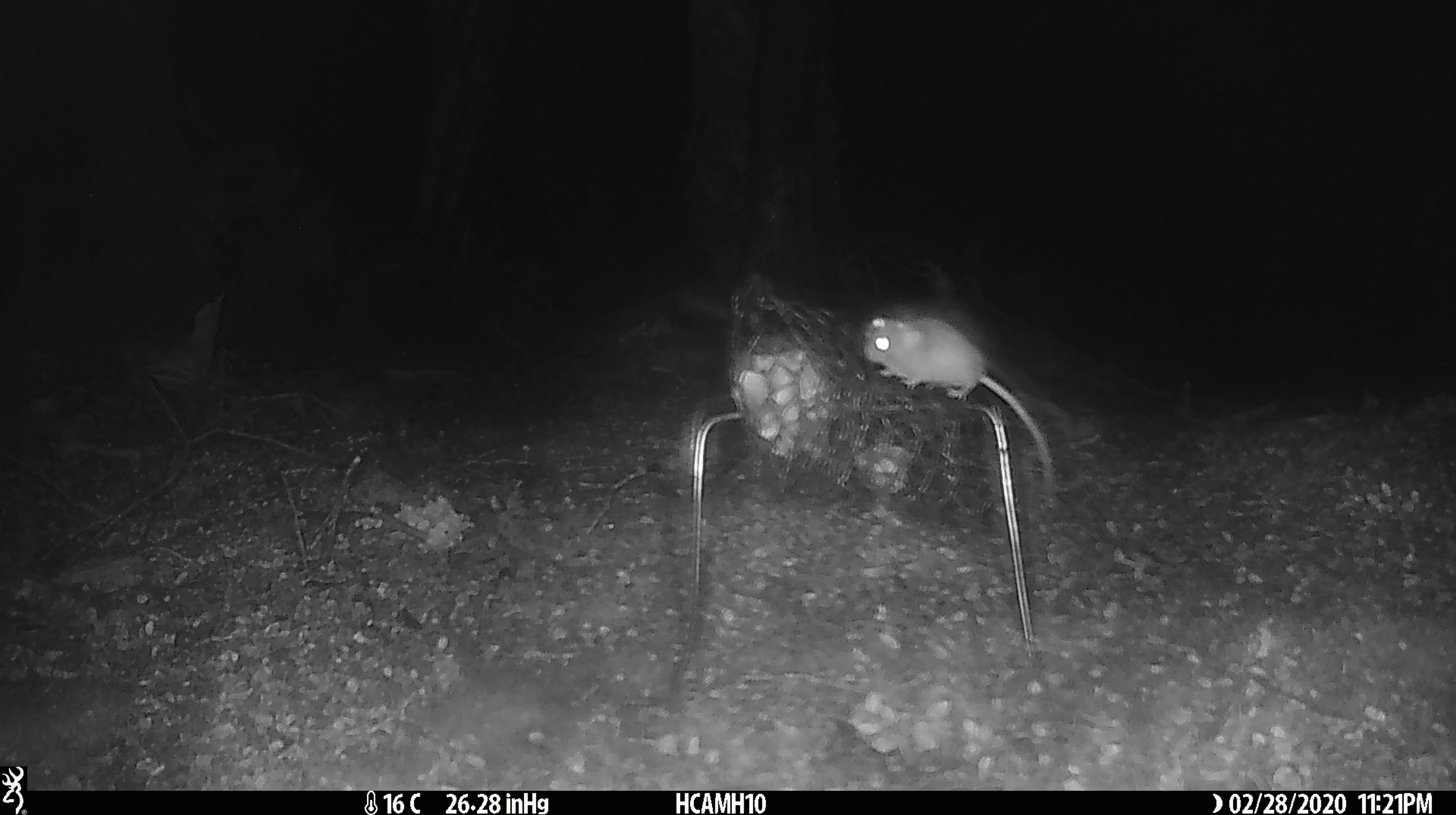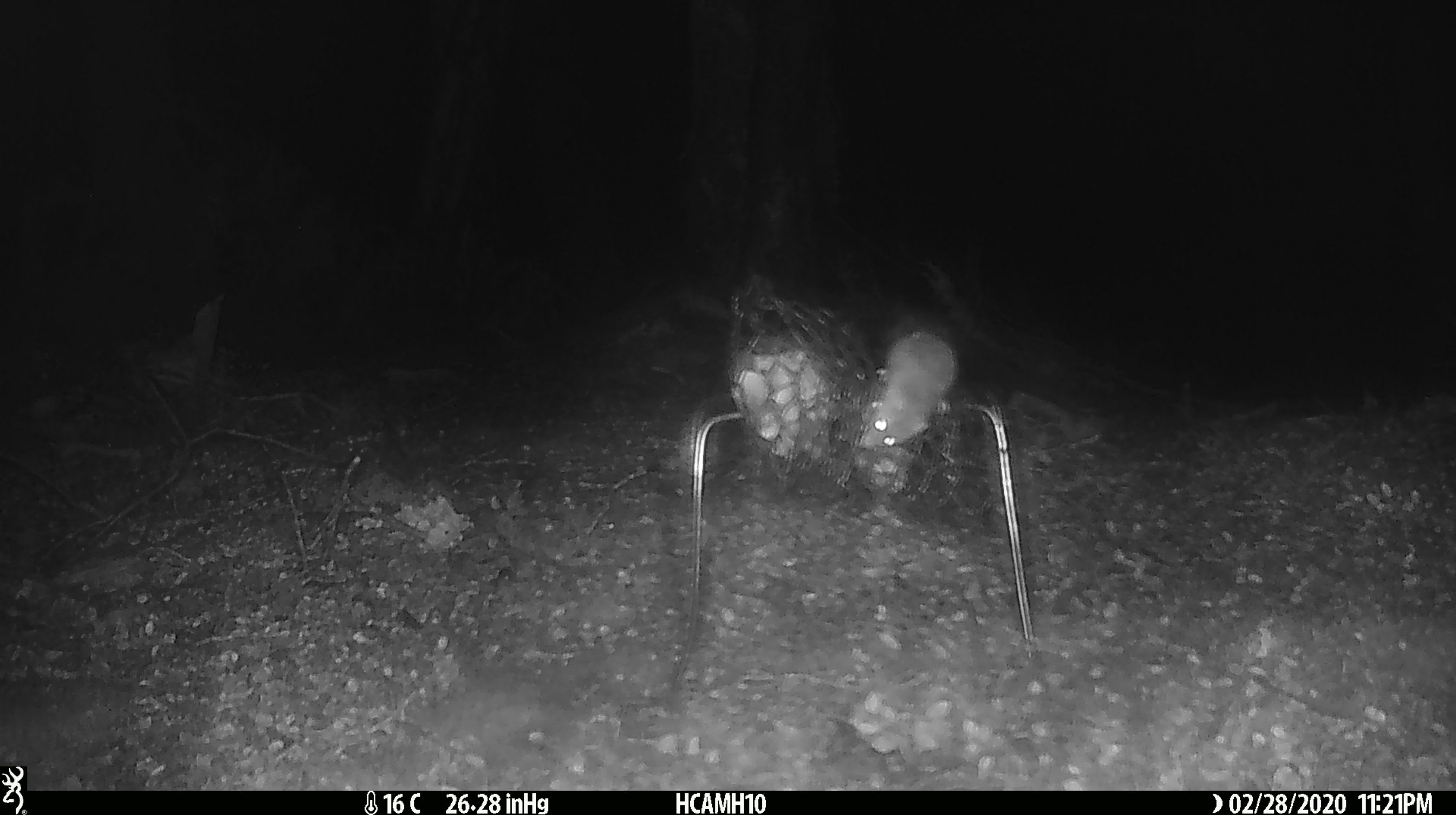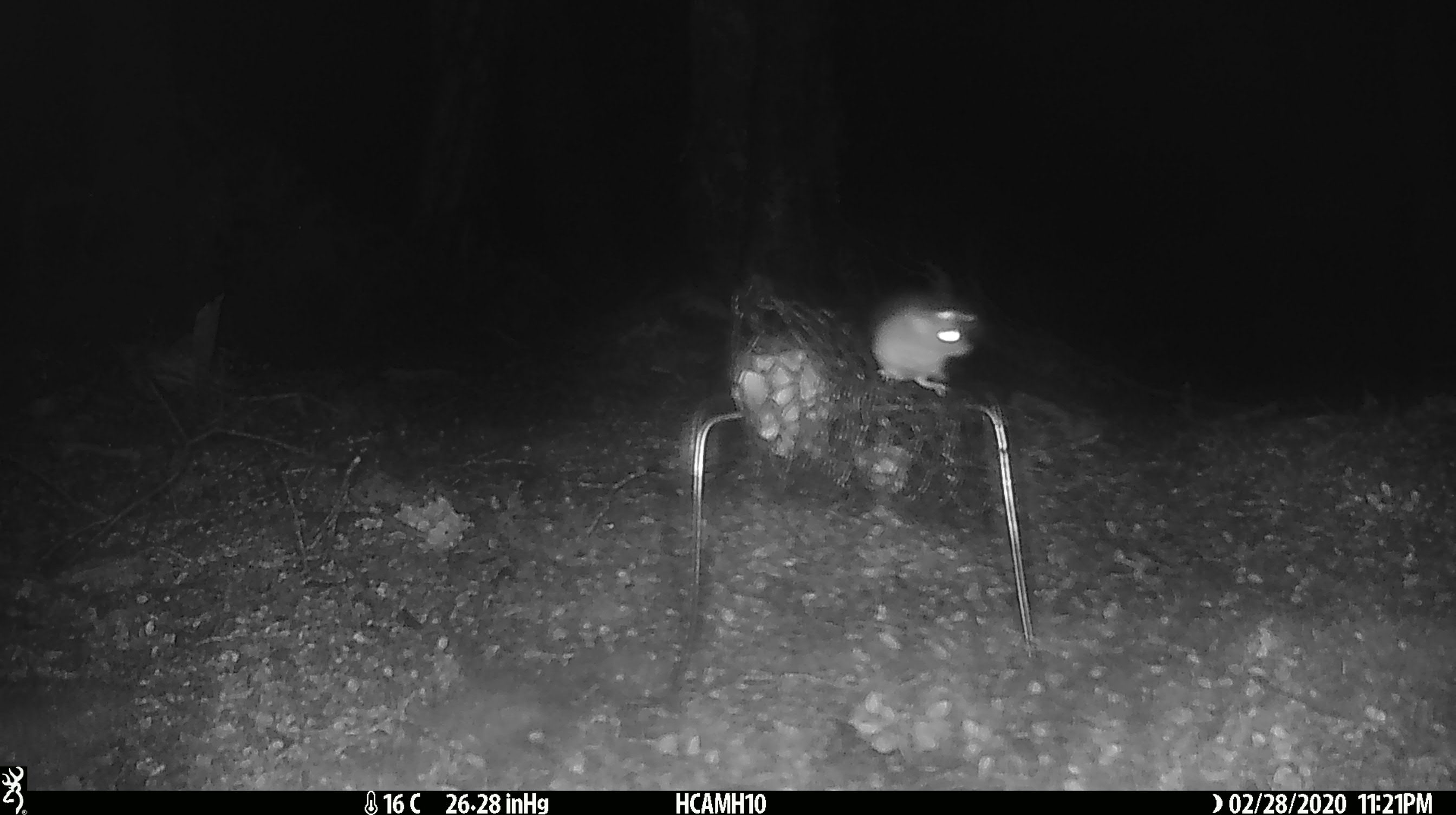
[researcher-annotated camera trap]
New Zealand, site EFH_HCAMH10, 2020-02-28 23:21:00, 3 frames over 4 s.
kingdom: Animalia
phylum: Chordata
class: Mammalia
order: Rodentia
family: Muridae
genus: Mus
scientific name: Mus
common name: mouse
Mouse (Mus).